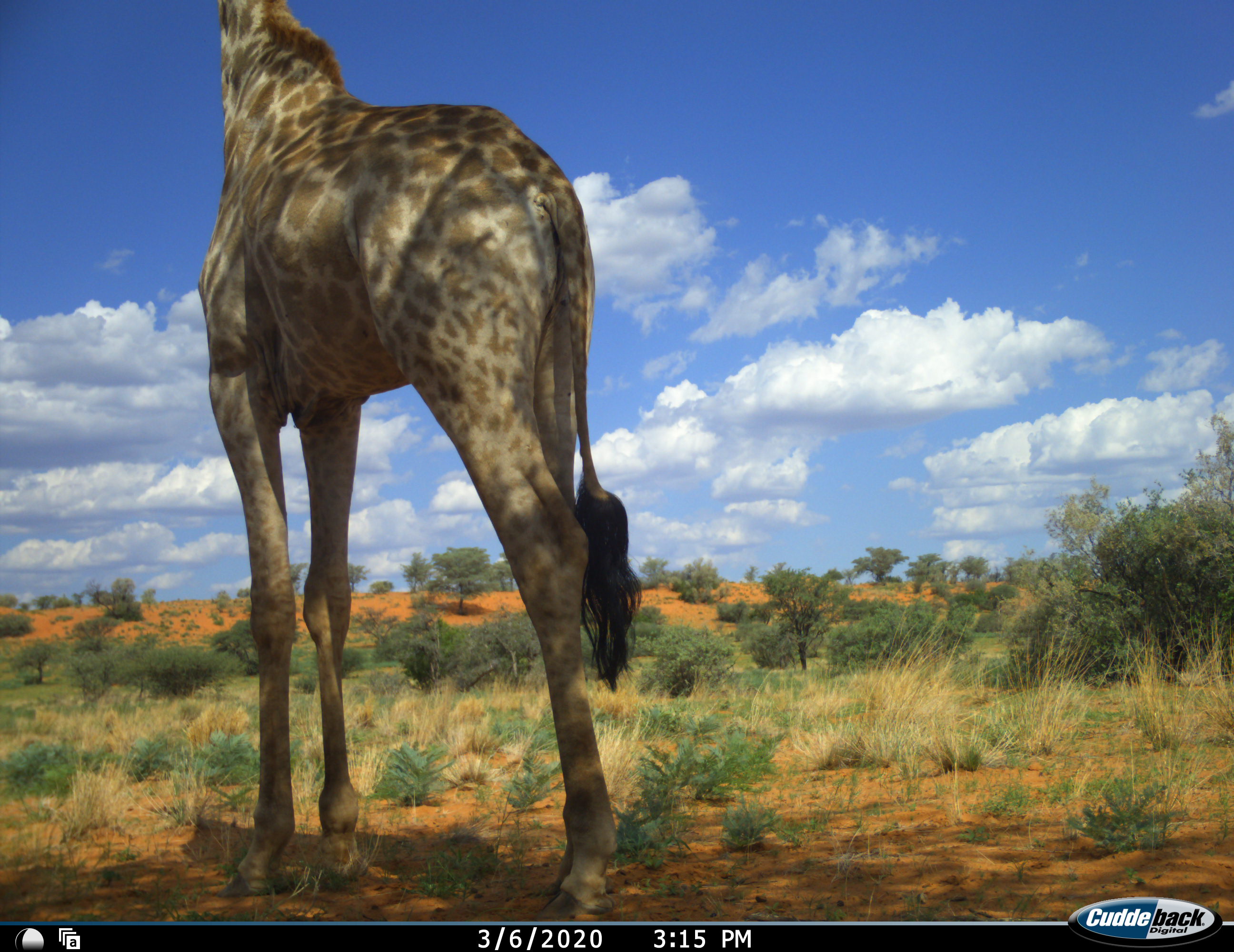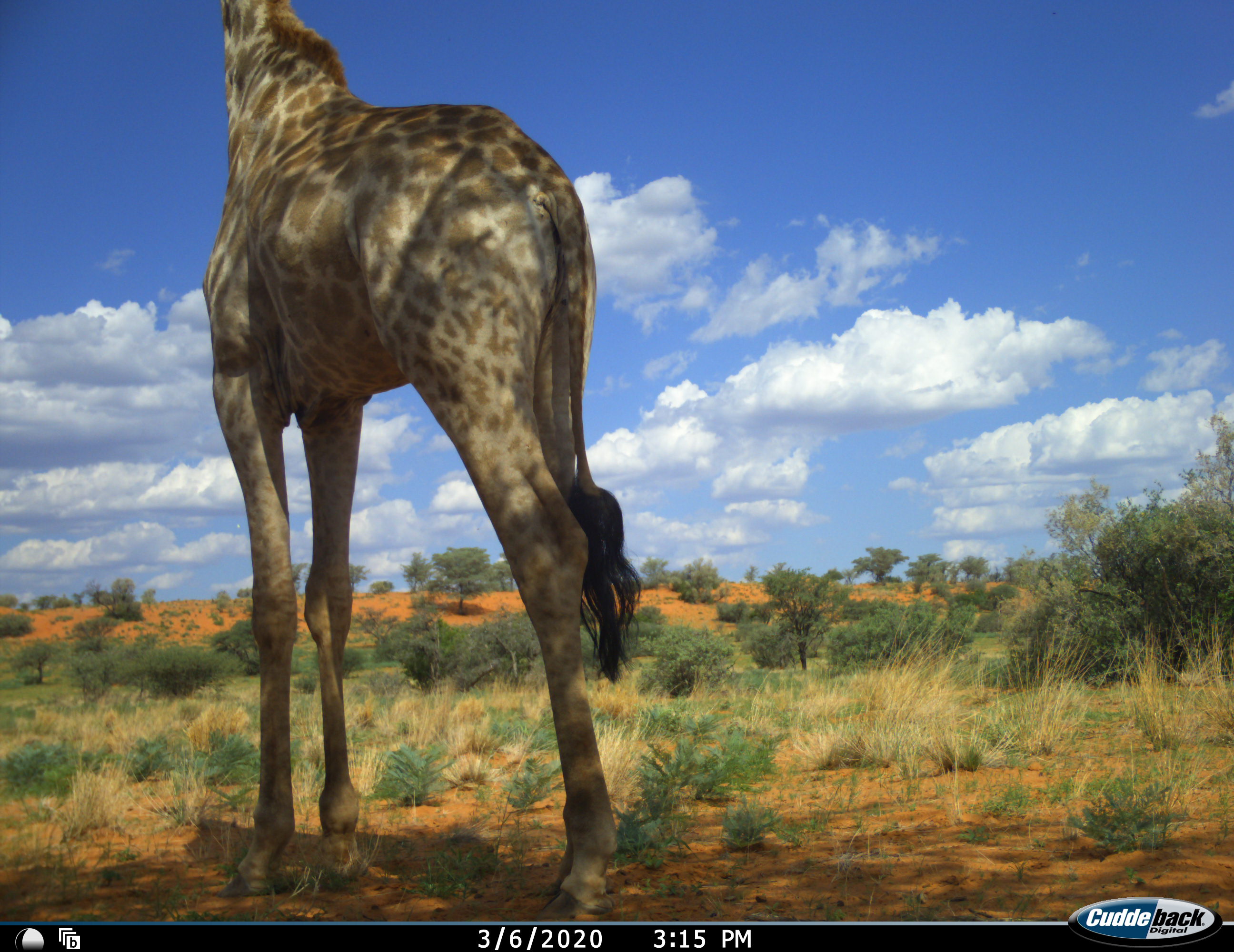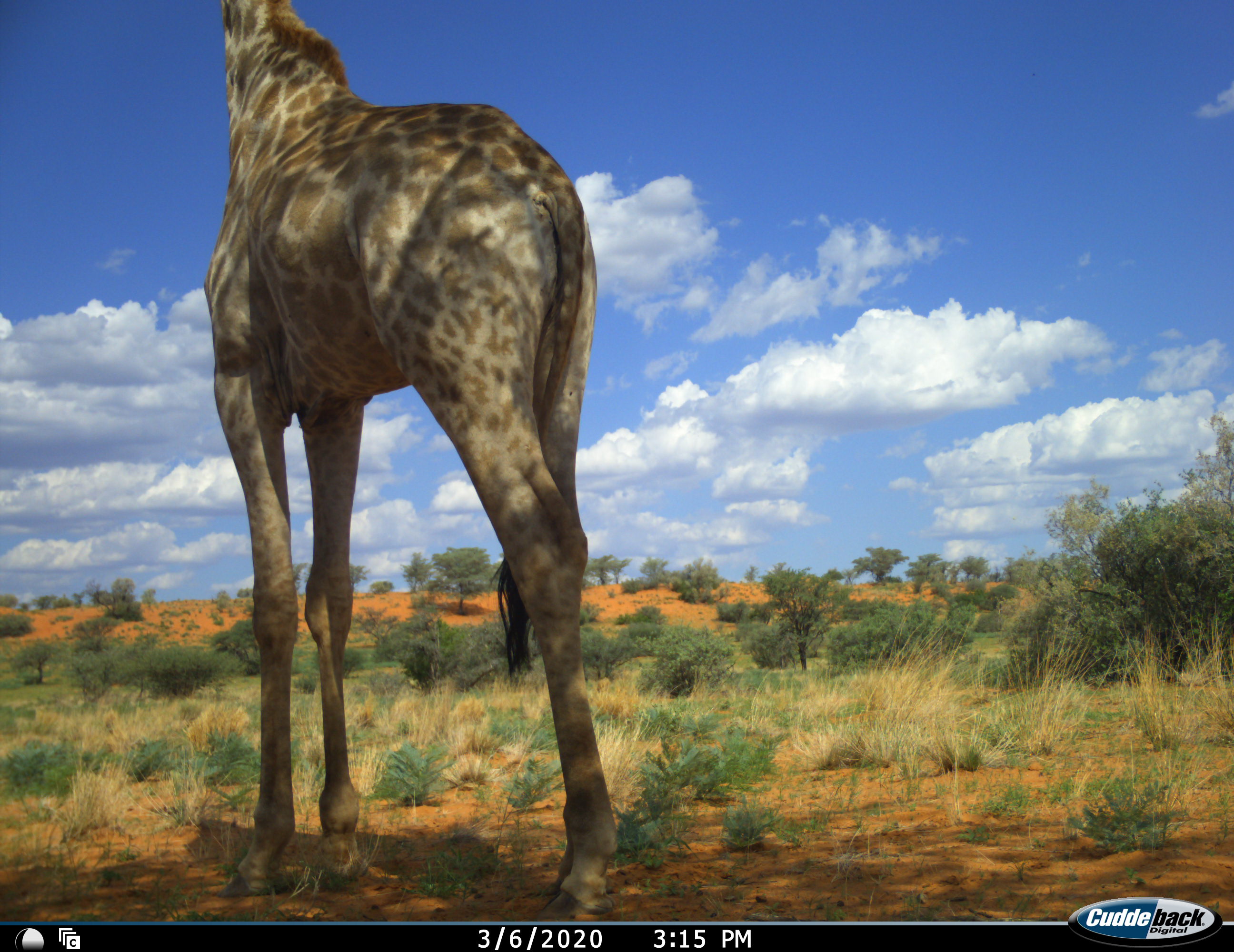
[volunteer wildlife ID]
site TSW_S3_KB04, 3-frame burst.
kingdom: Animalia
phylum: Chordata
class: Mammalia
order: Artiodactyla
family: Giraffidae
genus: Giraffa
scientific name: Giraffa camelopardalis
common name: giraffe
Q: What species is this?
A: Giraffe (Giraffa camelopardalis).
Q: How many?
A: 1.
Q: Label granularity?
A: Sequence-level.